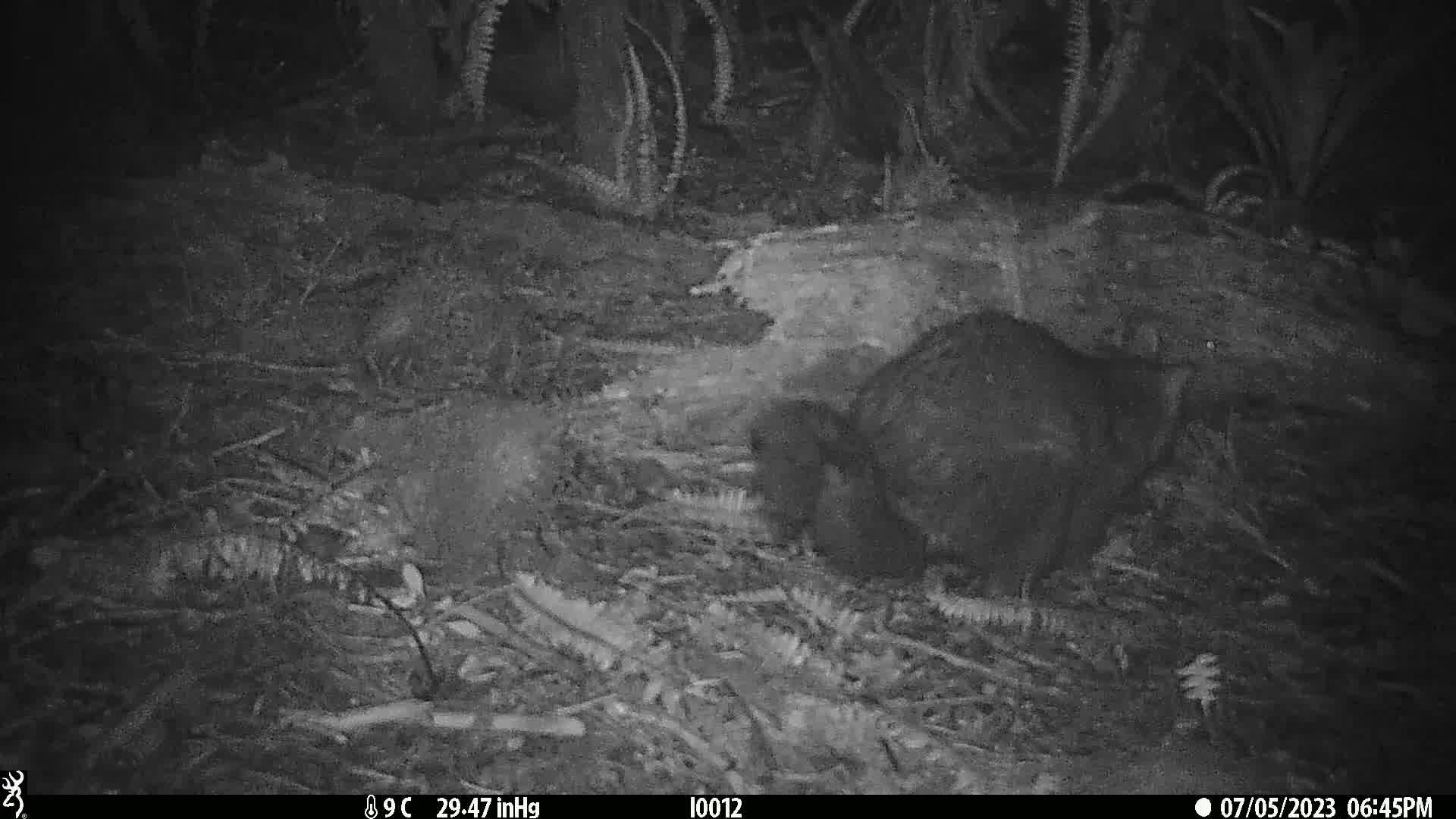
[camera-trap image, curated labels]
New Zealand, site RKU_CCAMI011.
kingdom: Animalia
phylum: Chordata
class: Mammalia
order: Diprotodontia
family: Phalangeridae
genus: Trichosurus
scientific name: Trichosurus vulpecula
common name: common brushtail possum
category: possum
Possum (common brushtail possum) (Trichosurus vulpecula).